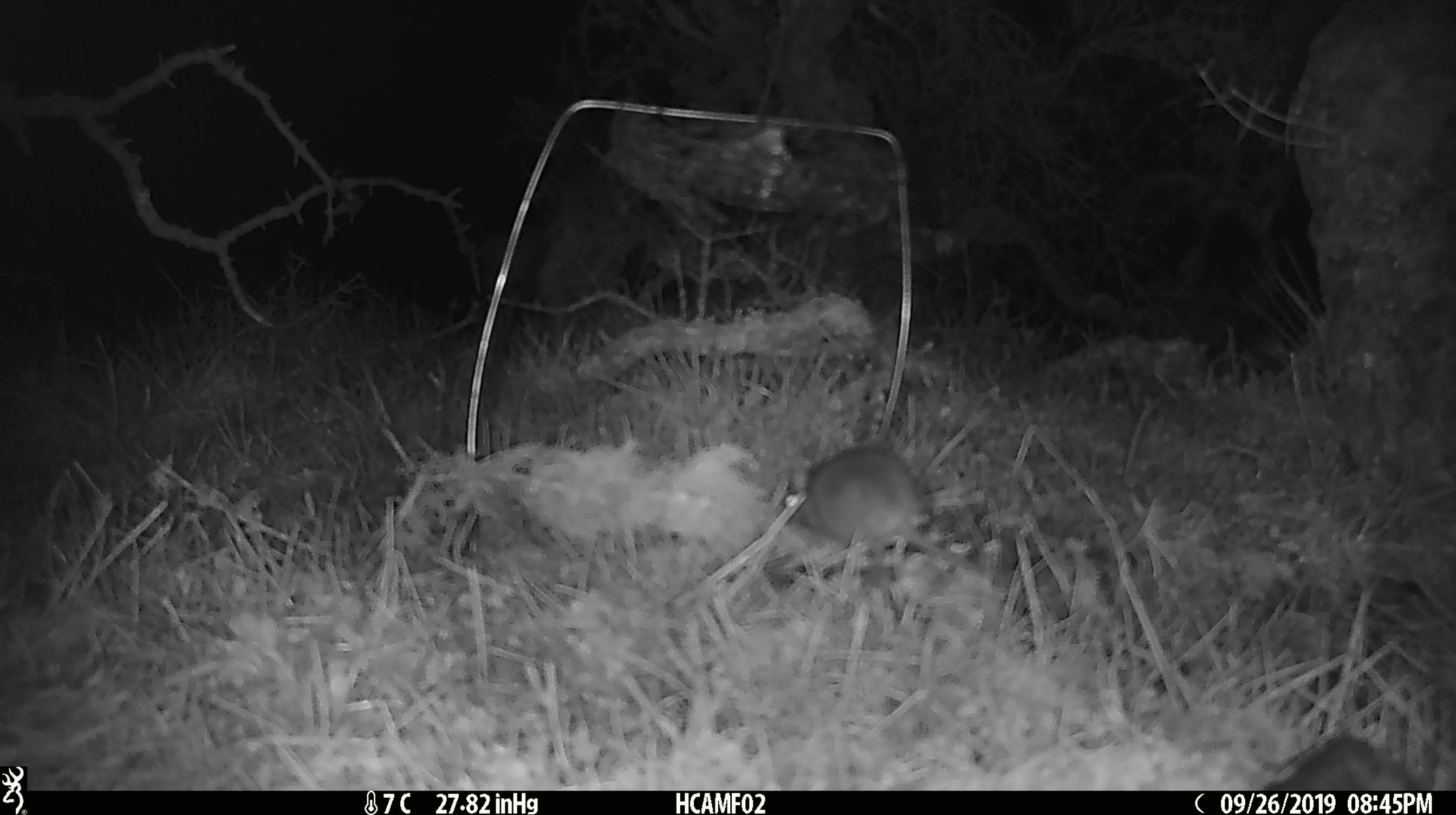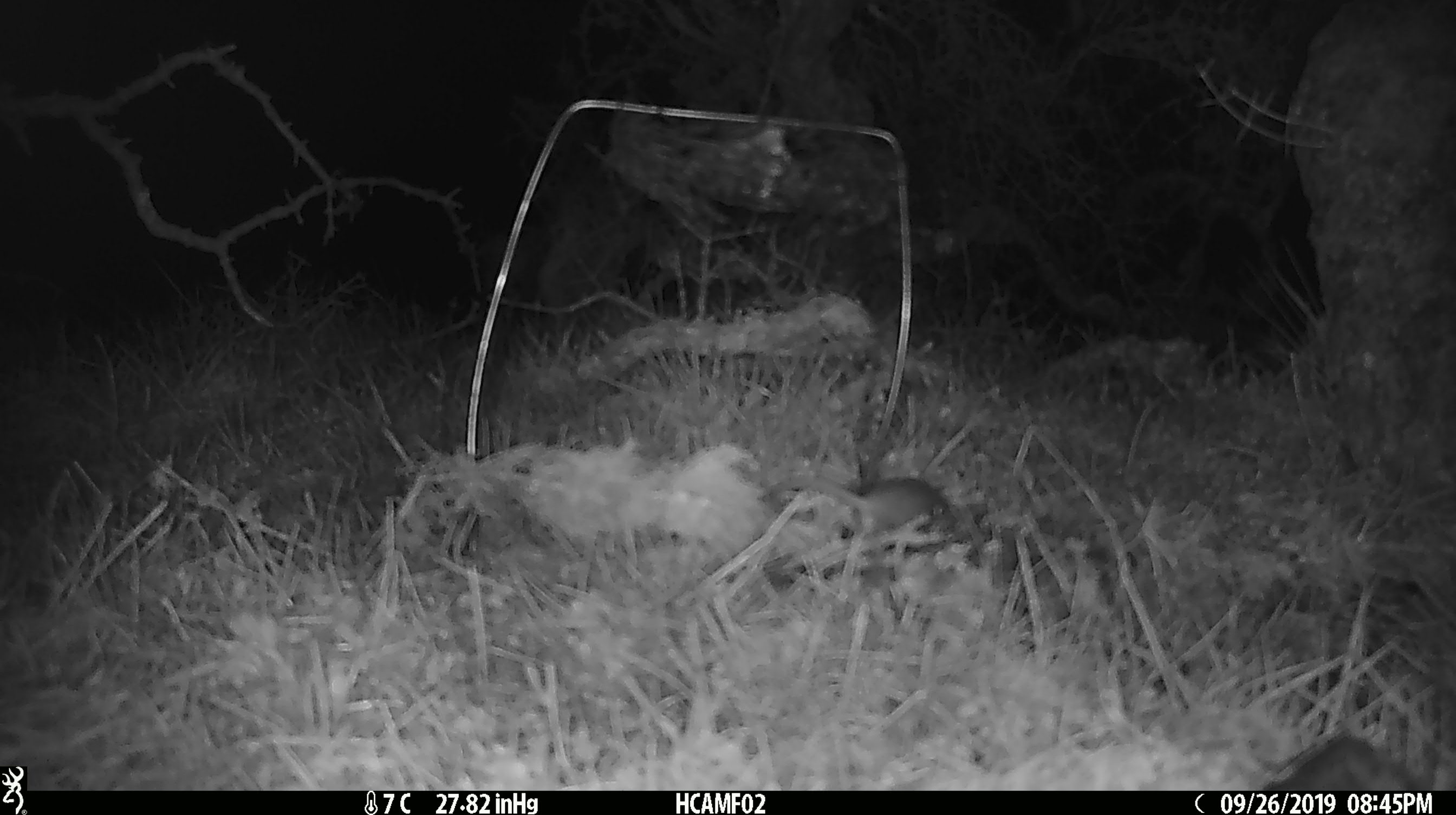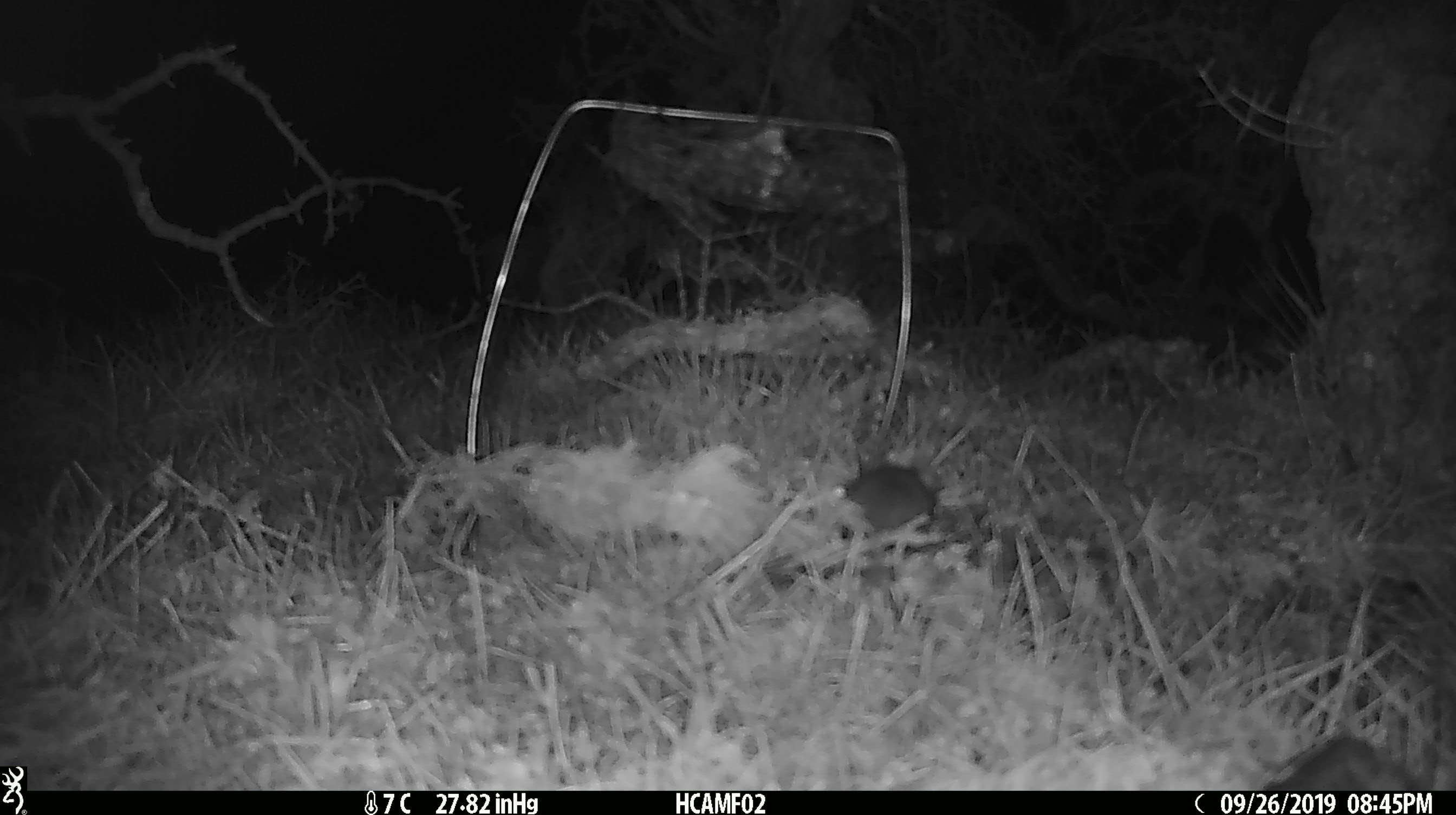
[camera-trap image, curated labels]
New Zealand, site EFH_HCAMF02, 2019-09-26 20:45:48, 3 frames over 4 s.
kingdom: Animalia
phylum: Chordata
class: Mammalia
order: Rodentia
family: Muridae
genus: Mus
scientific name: Mus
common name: mouse